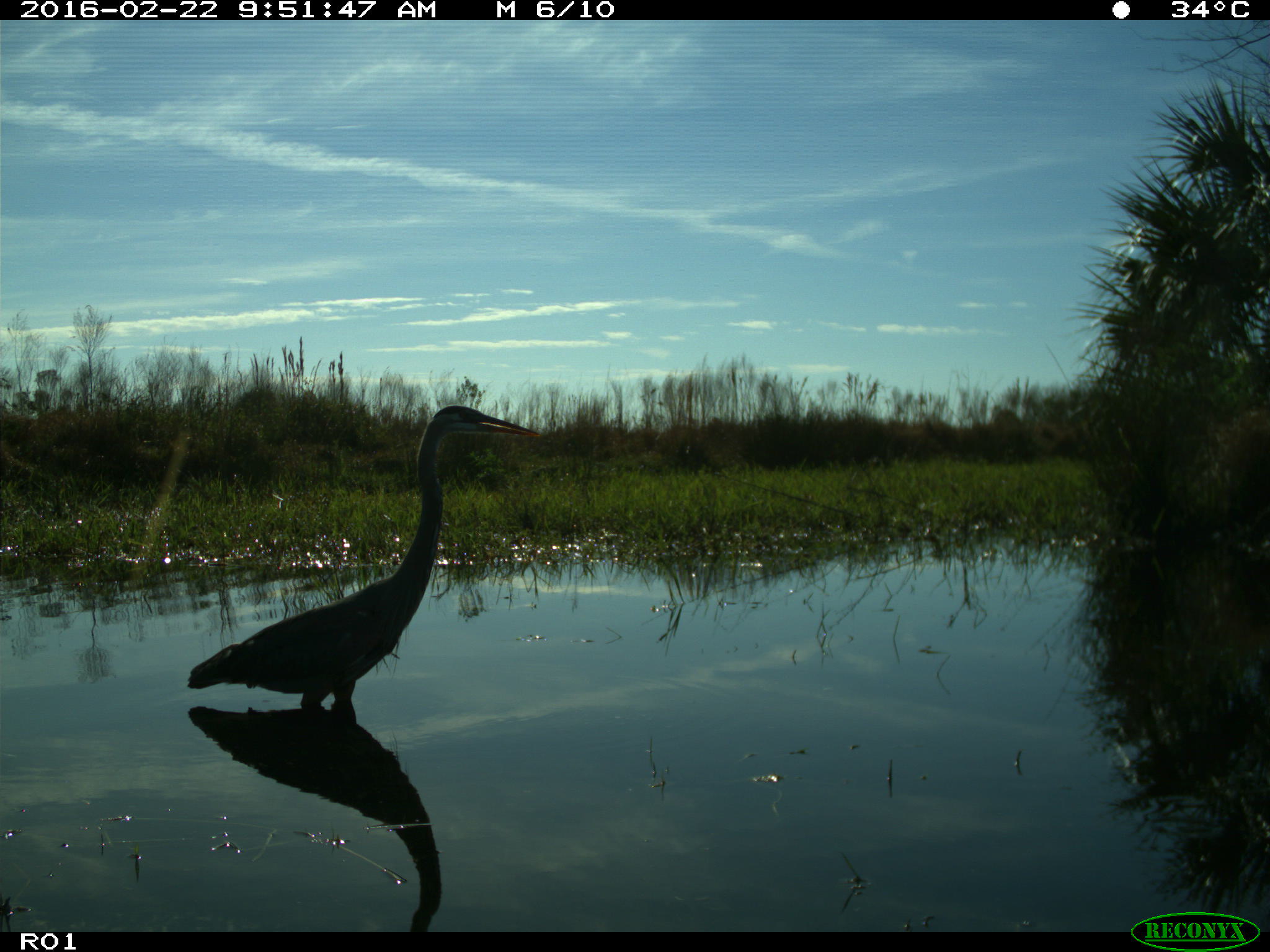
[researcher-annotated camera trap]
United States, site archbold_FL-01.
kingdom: Animalia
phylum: Chordata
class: Aves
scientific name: Aves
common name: birds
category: unidentified bird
Unidentified bird (birds) (Aves).